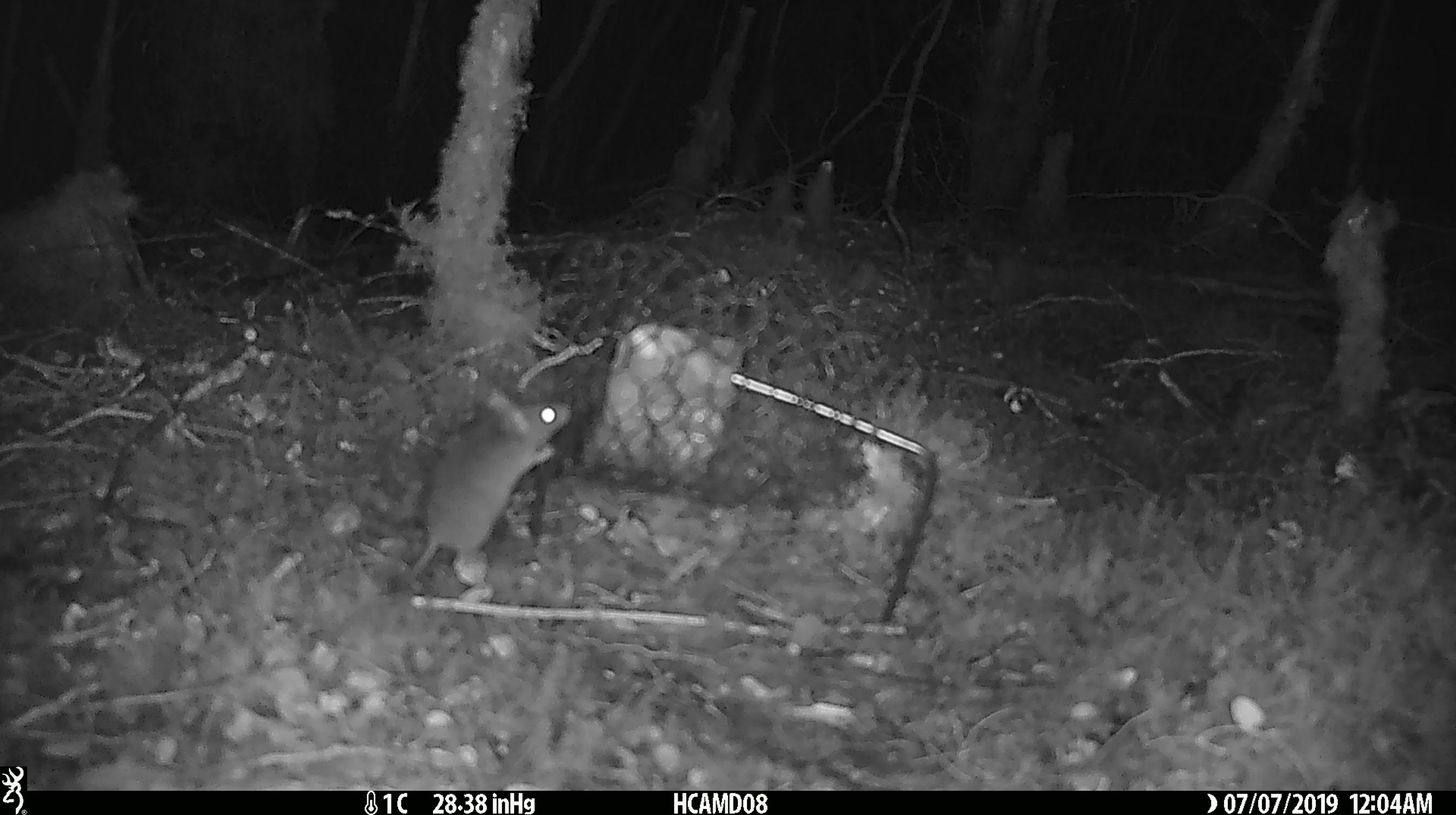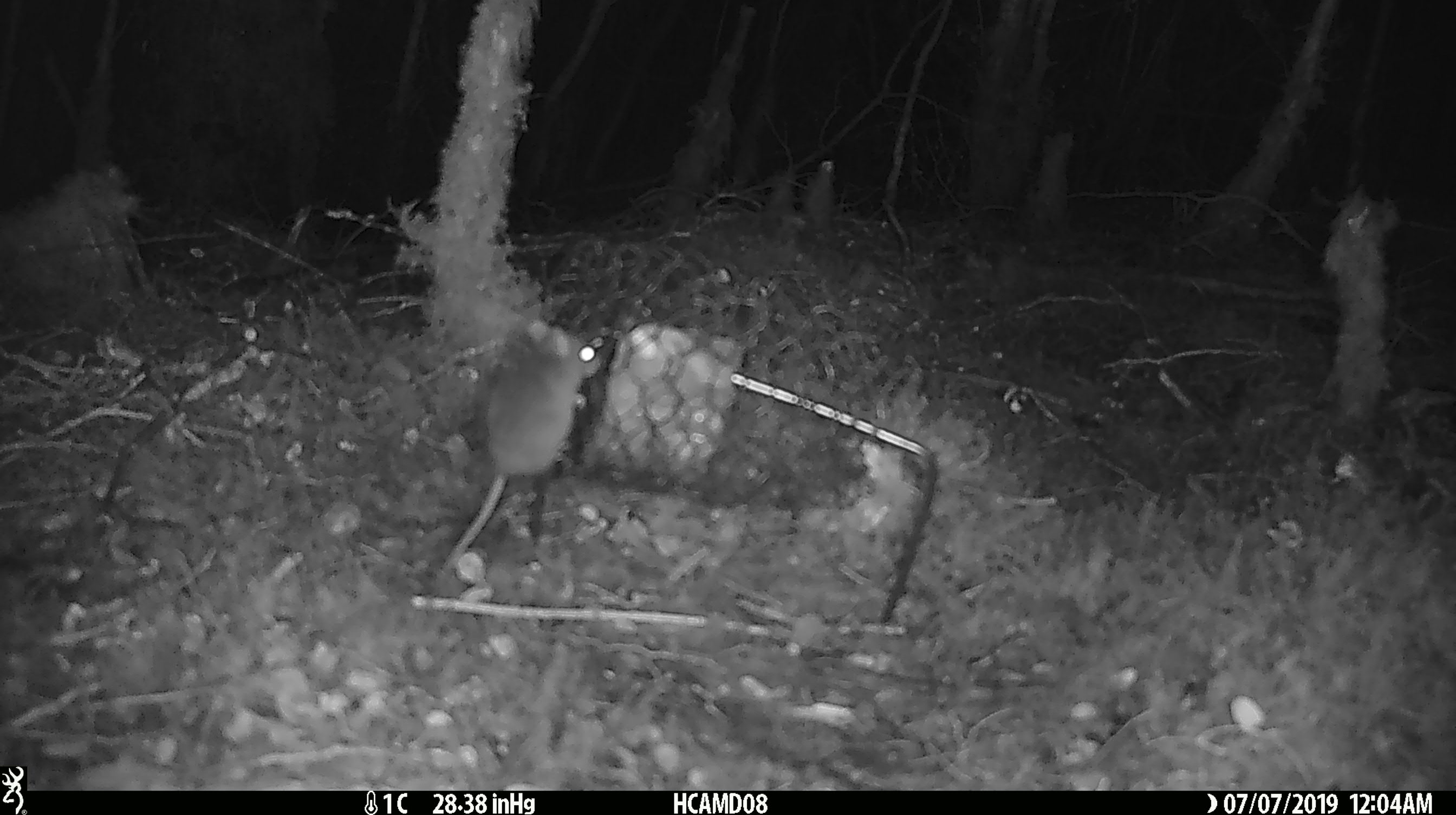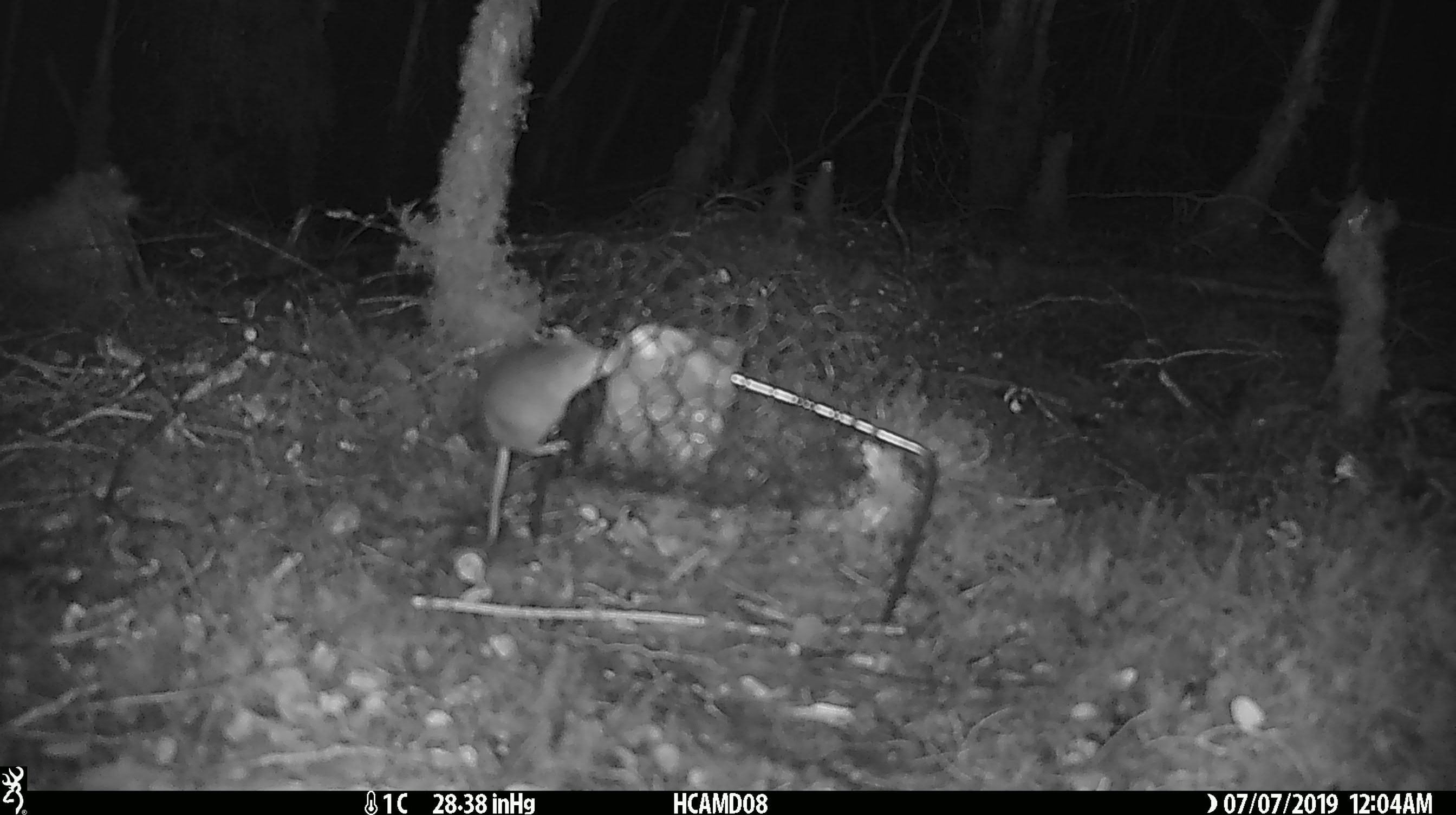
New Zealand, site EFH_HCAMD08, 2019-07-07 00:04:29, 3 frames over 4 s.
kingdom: Animalia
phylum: Chordata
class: Mammalia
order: Rodentia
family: Muridae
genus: Mus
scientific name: Mus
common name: mouse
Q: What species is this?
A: Mouse (Mus).